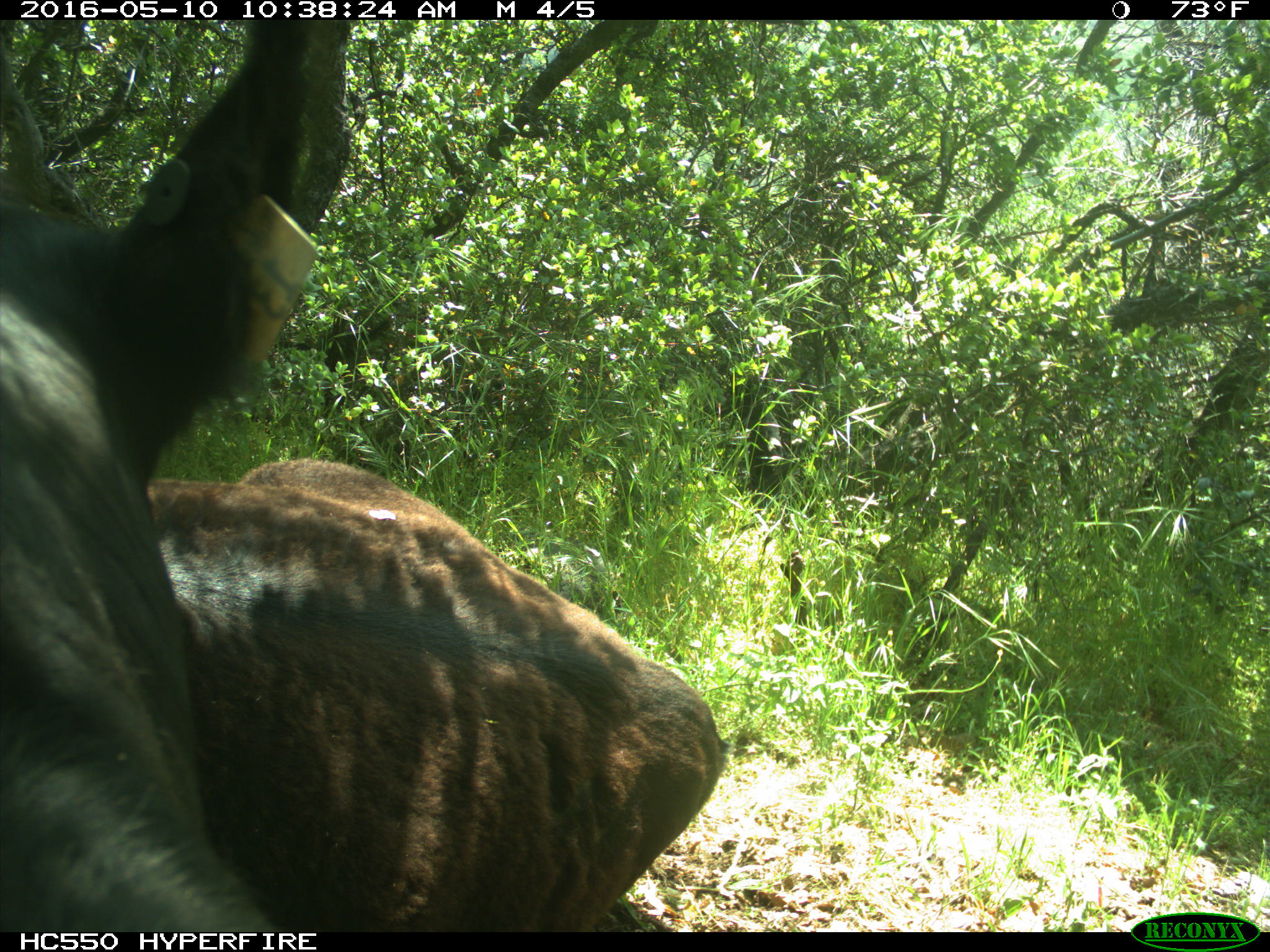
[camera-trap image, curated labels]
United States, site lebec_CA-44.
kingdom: Animalia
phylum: Chordata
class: Mammalia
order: Artiodactyla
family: Bovidae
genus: Bos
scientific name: Bos taurus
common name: domestic cow